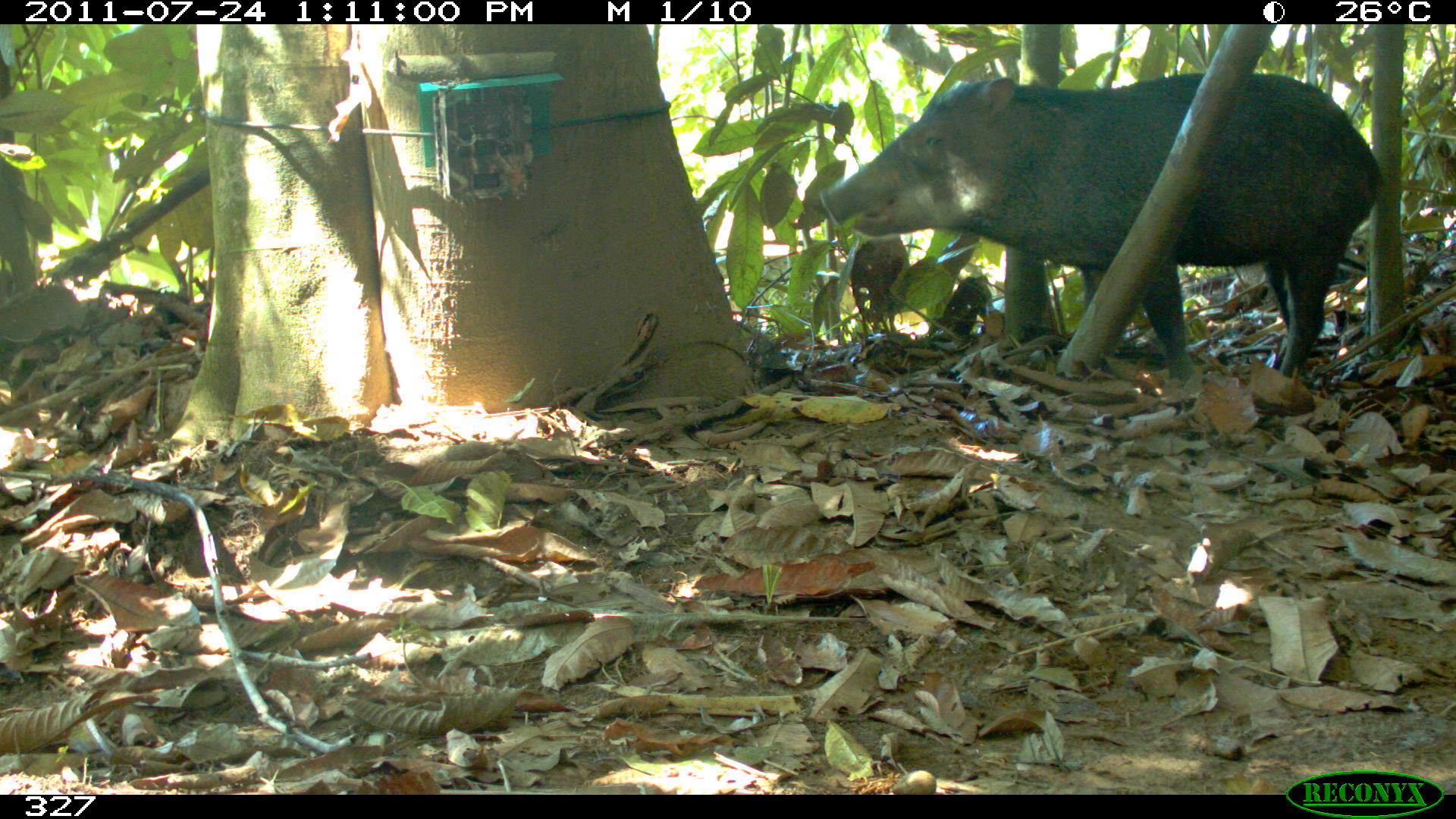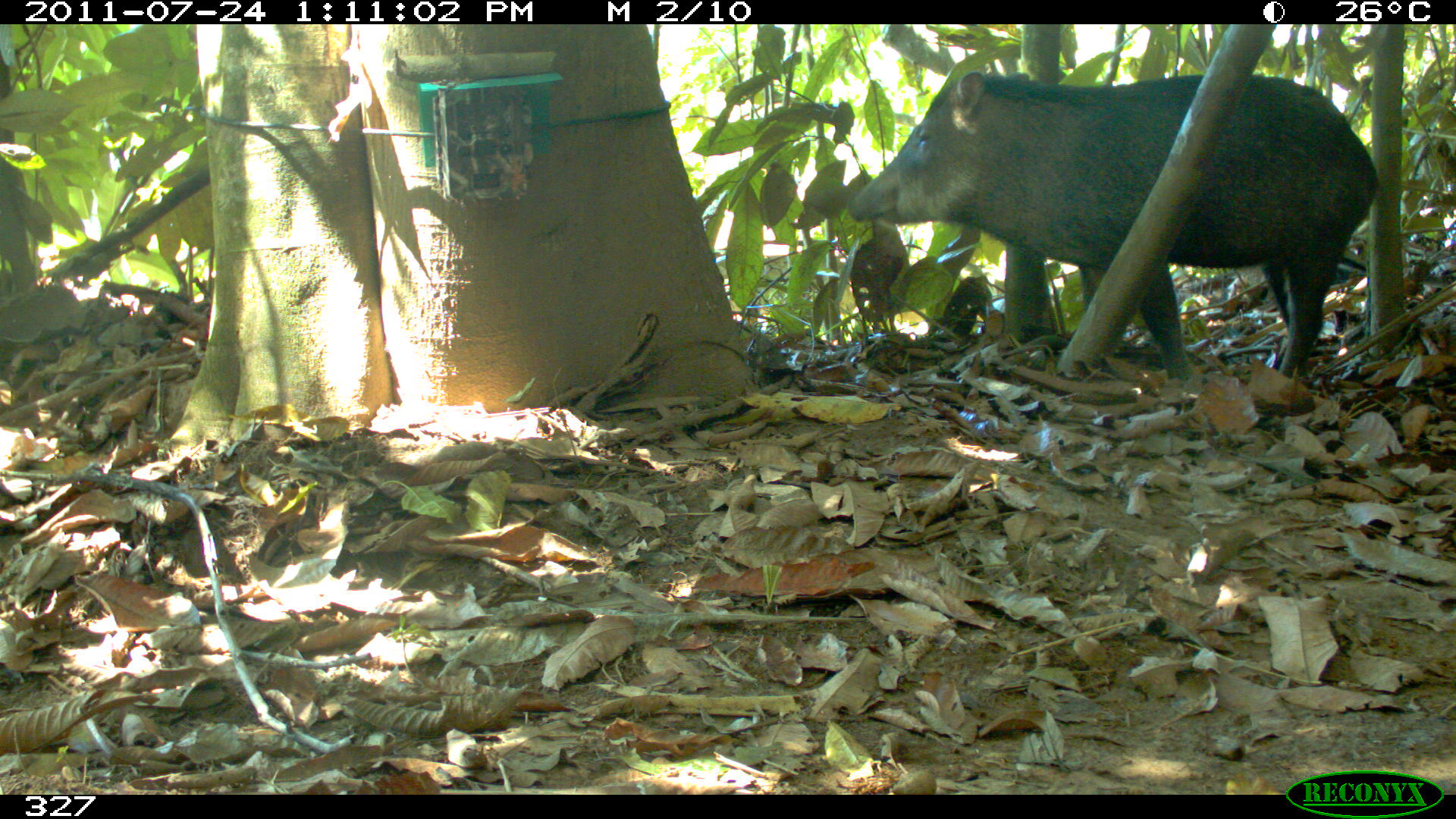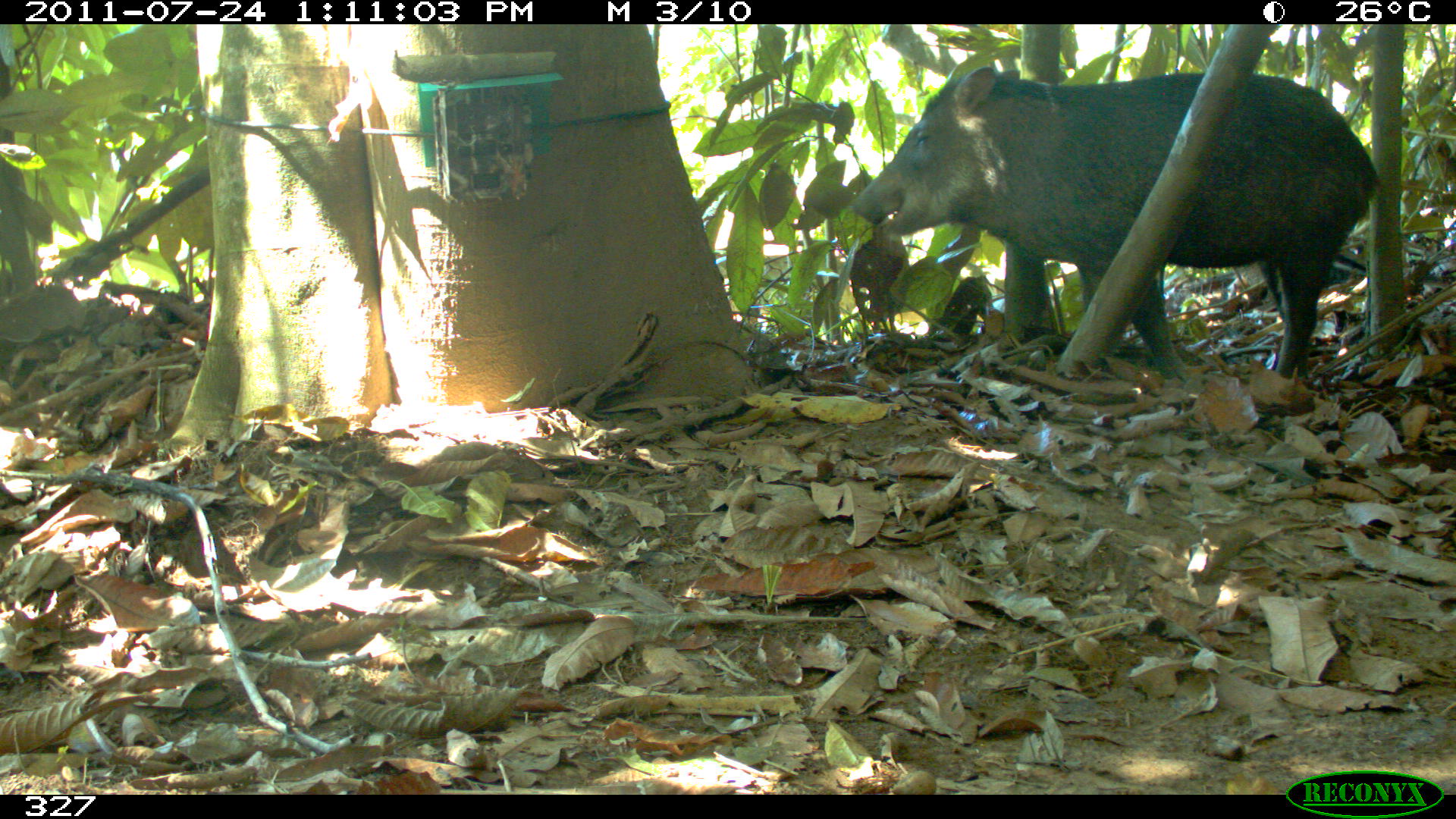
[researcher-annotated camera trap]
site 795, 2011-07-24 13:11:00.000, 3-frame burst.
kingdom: Animalia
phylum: Chordata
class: Mammalia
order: Artiodactyla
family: Tayassuidae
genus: Tayassu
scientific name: Tayassu pecari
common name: white-lipped peccary